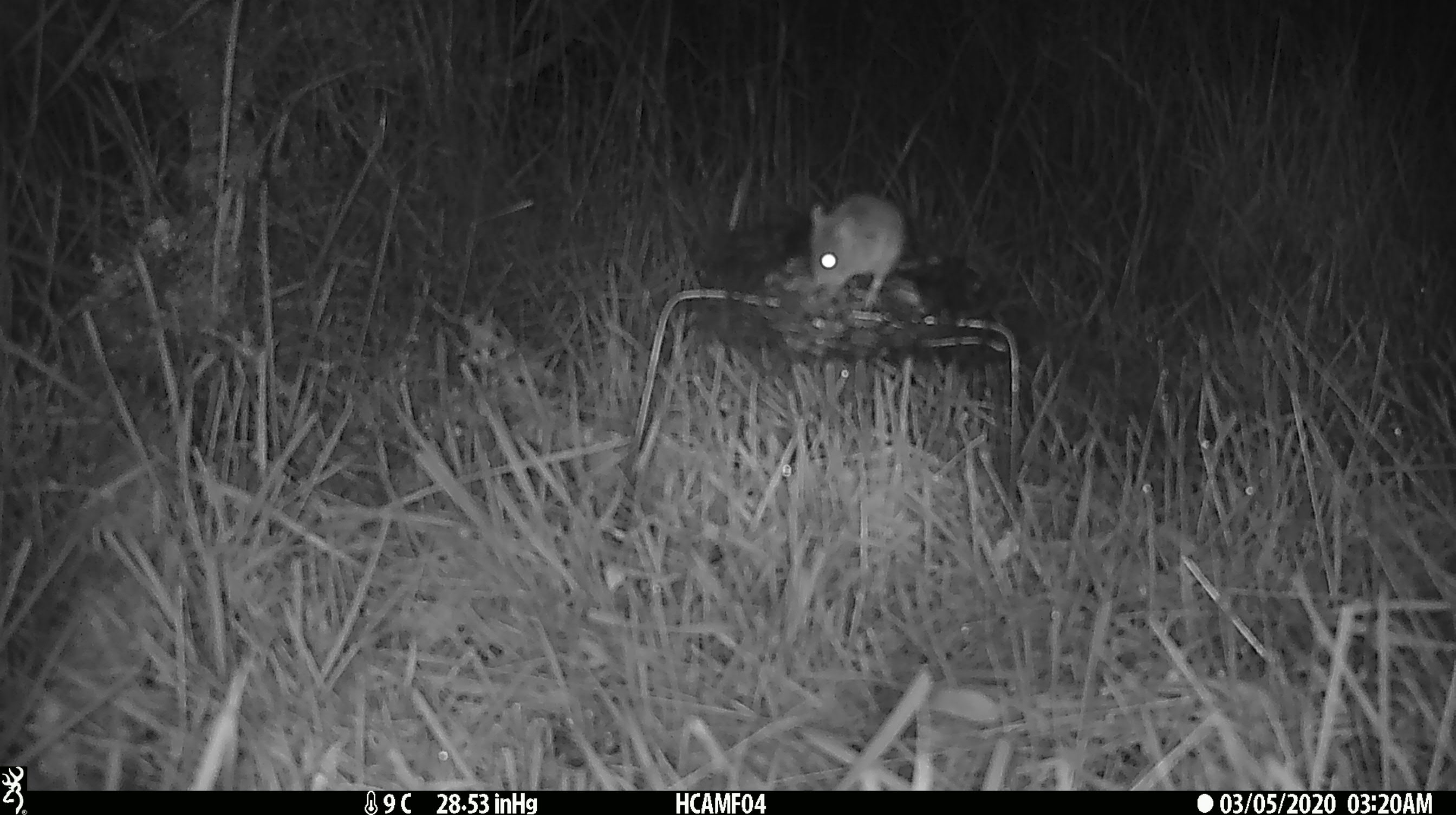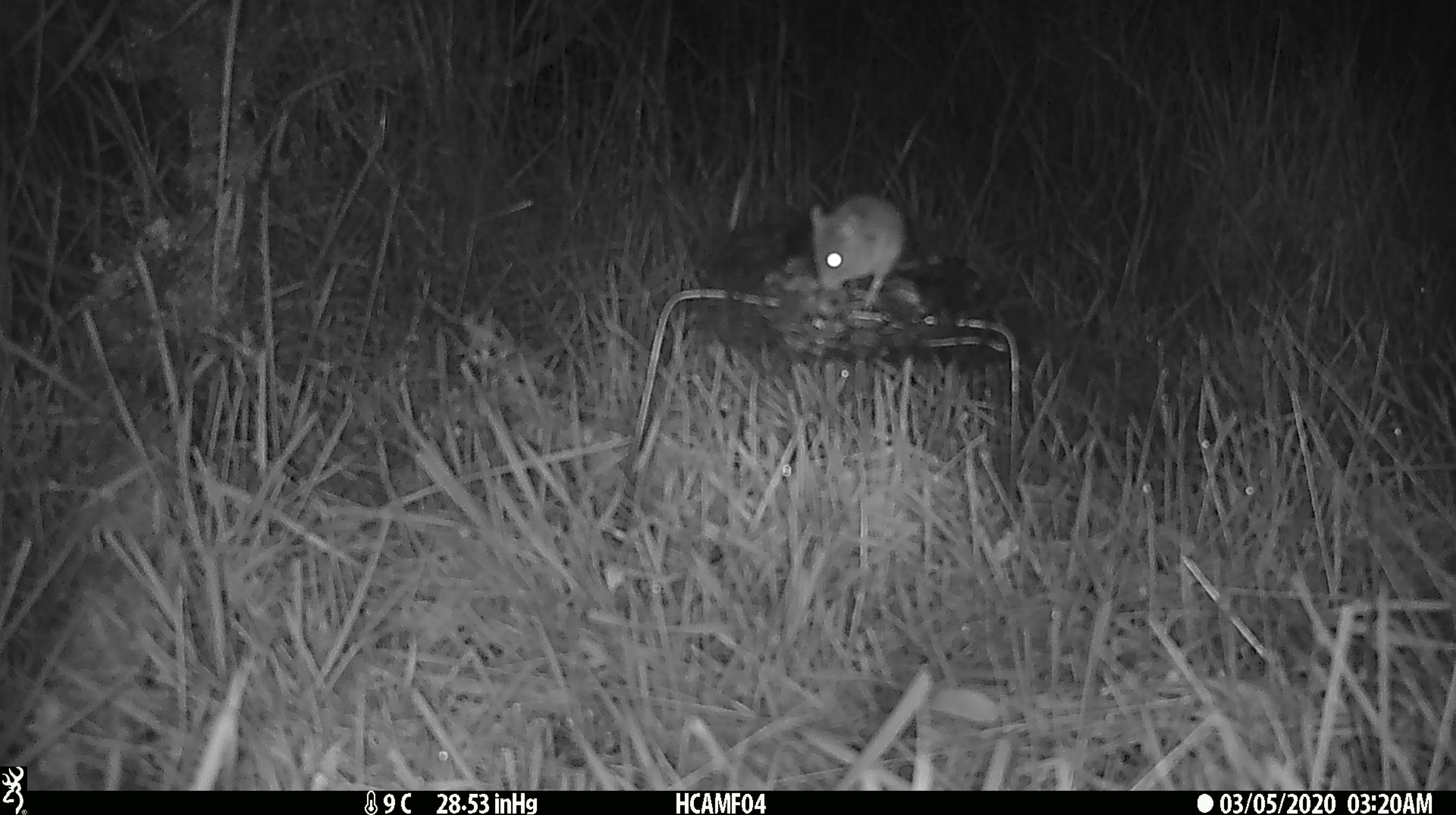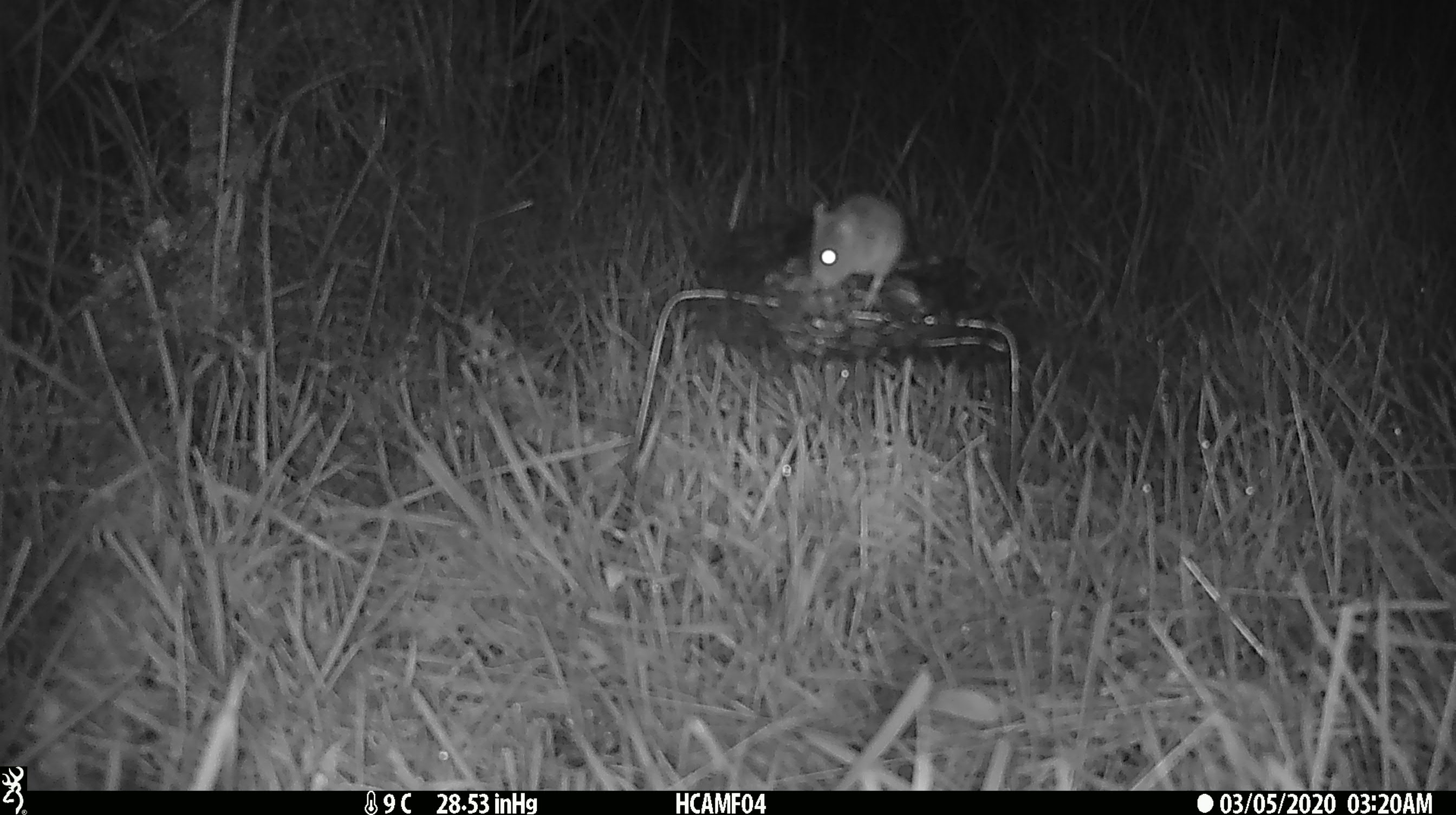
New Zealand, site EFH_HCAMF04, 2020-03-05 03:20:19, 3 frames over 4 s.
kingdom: Animalia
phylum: Chordata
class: Mammalia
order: Rodentia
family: Muridae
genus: Mus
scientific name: Mus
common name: mouse